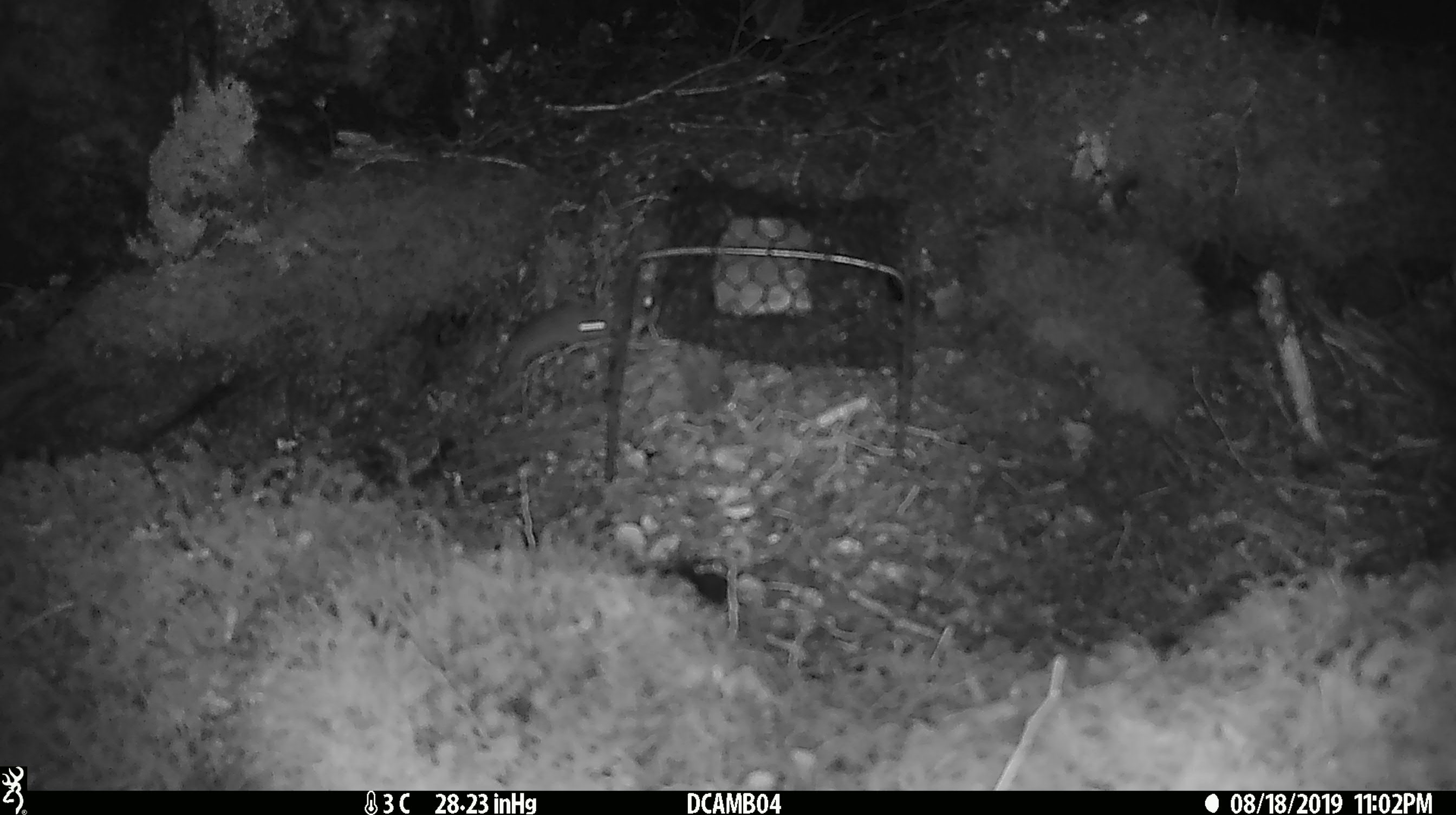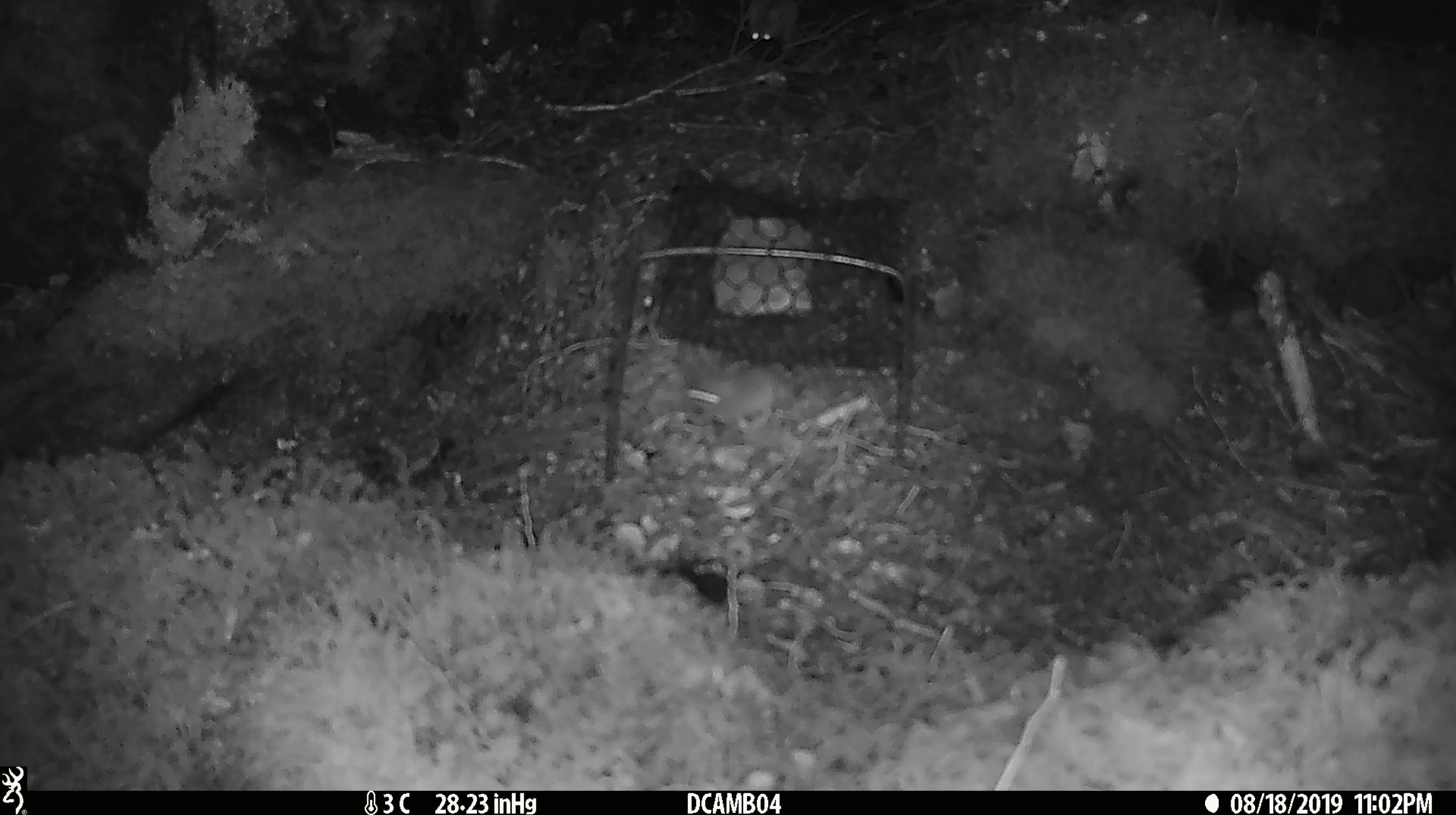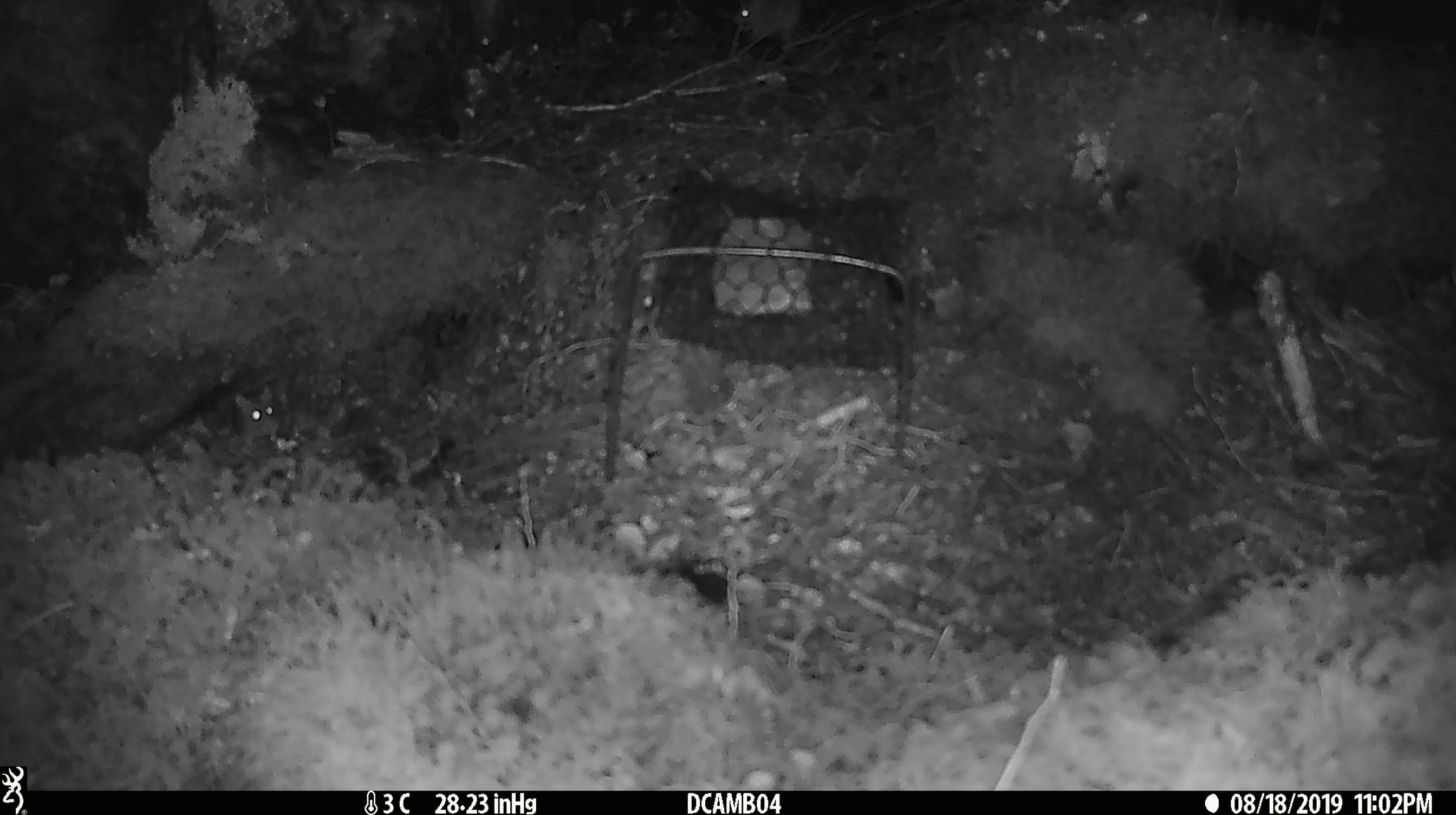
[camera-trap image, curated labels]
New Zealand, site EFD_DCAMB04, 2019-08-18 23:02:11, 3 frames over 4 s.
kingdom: Animalia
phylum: Chordata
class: Mammalia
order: Rodentia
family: Muridae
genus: Mus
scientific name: Mus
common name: mouse